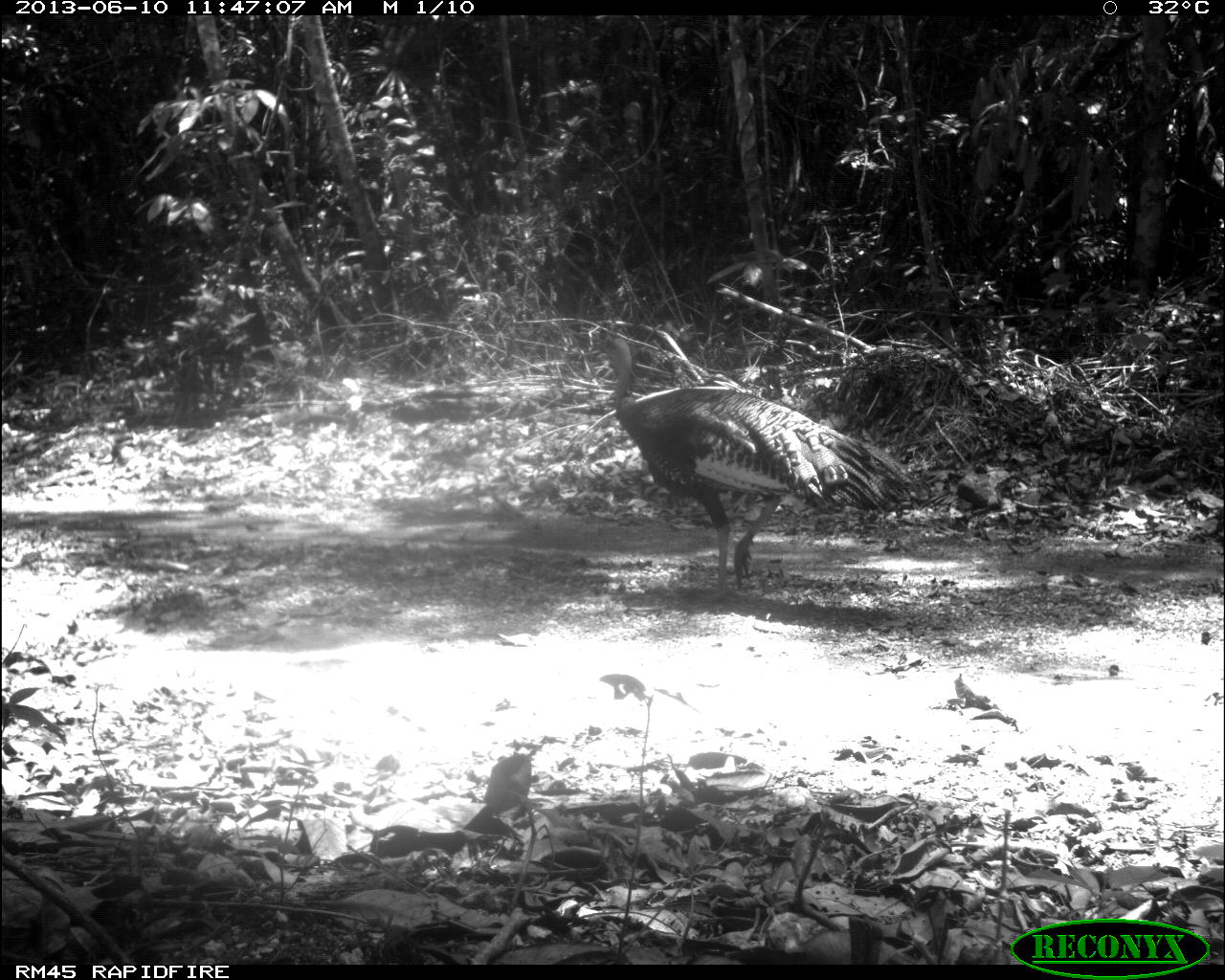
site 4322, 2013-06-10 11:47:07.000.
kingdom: Animalia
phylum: Chordata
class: Aves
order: Galliformes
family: Phasianidae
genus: Meleagris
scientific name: Meleagris ocellata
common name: ocellated turkey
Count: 1.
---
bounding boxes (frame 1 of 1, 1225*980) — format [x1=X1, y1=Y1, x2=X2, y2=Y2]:
meleagris ocellata: [x1=590, y1=329, x2=930, y2=604]